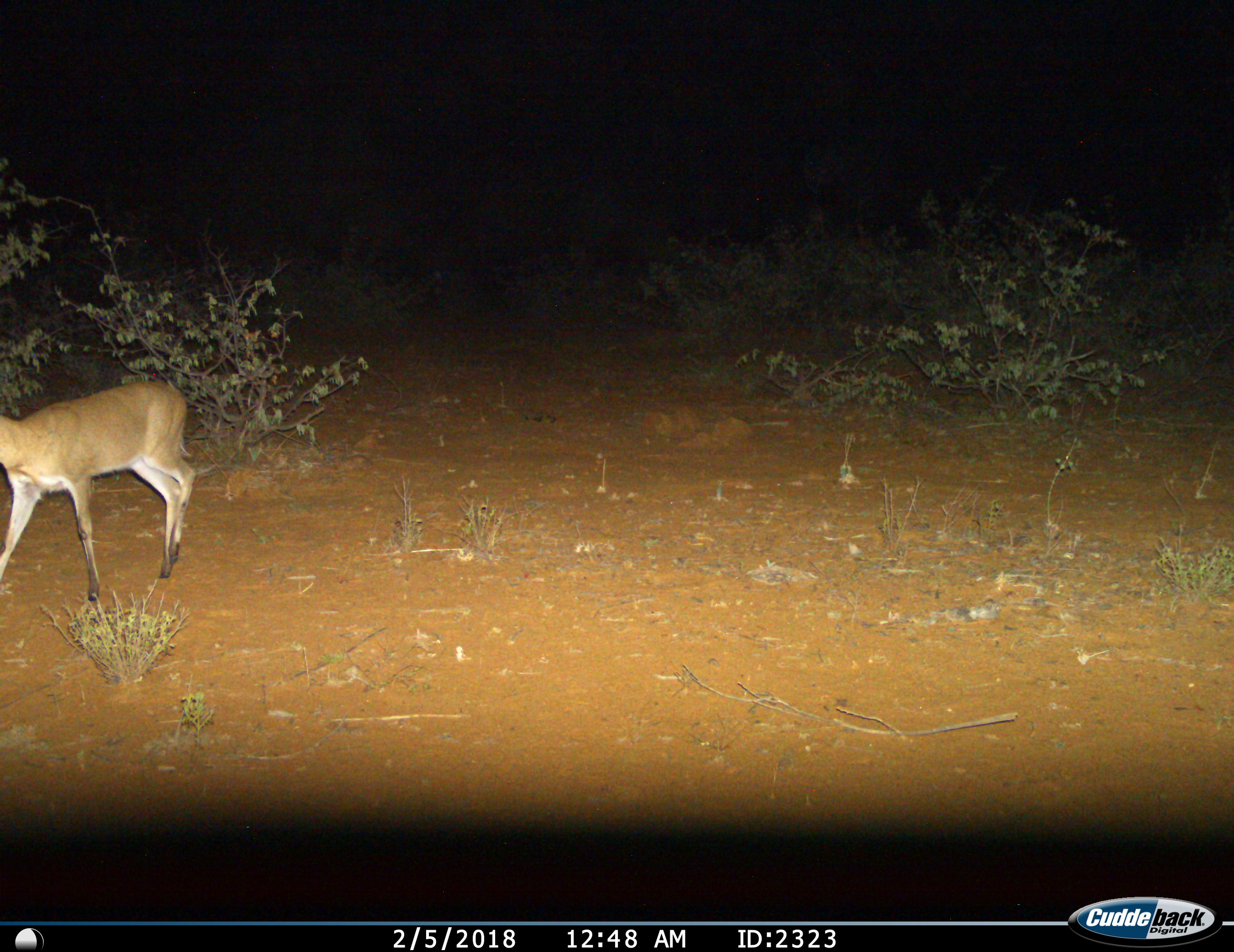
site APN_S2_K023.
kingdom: Animalia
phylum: Chordata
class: Mammalia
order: Artiodactyla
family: Bovidae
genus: Sylvicapra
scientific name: Sylvicapra grimmia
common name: common duiker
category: duikercommongrey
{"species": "duikercommongrey (common duiker) (Sylvicapra grimmia)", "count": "1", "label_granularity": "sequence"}